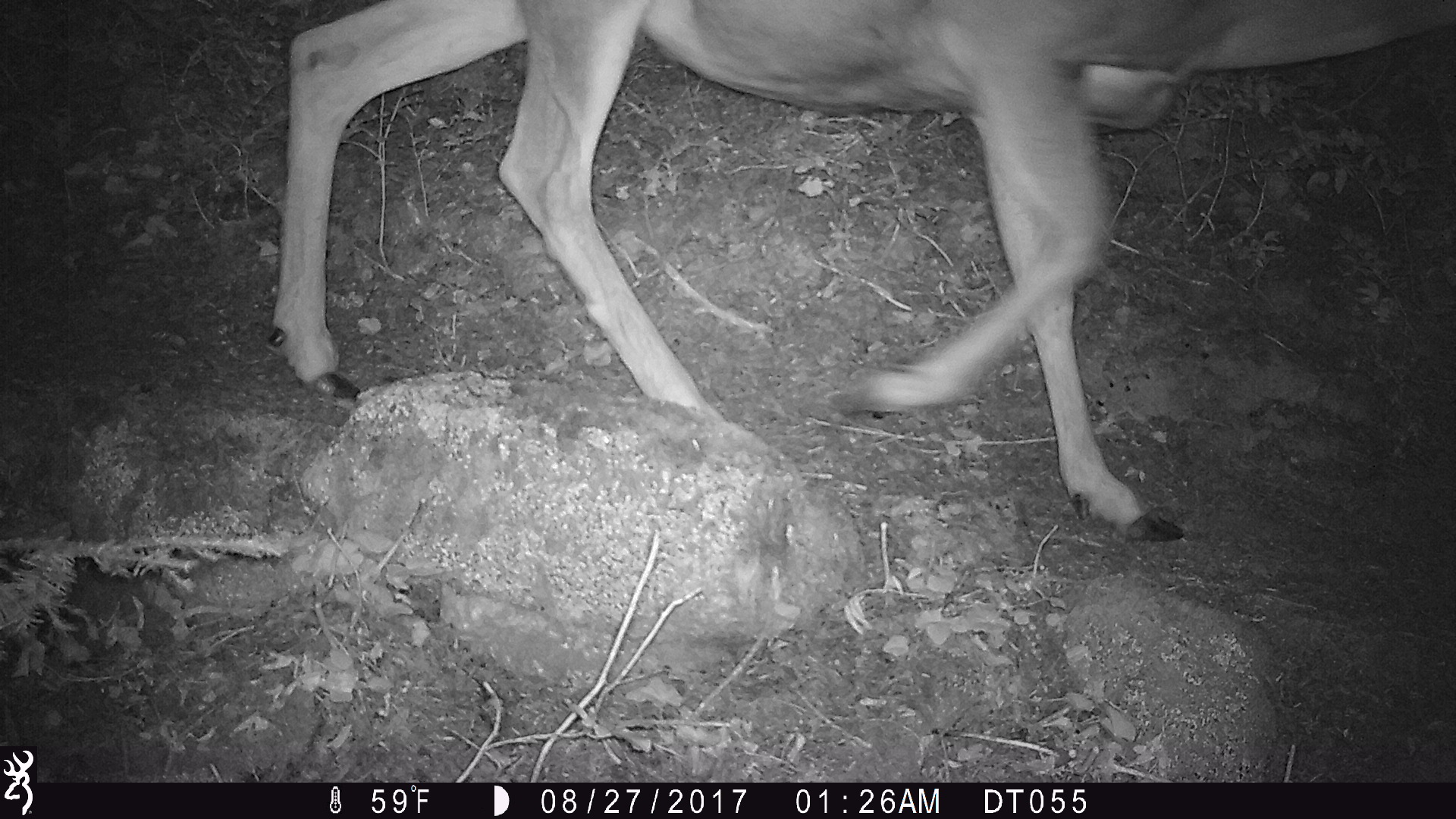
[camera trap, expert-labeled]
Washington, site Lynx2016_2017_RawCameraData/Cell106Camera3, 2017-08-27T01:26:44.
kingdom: Animalia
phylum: Chordata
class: Mammalia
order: Artiodactyla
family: Cervidae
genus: Odocoileus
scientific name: Odocoileus hemionus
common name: mule deer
Odocoileus hemionus (mule deer). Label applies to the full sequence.